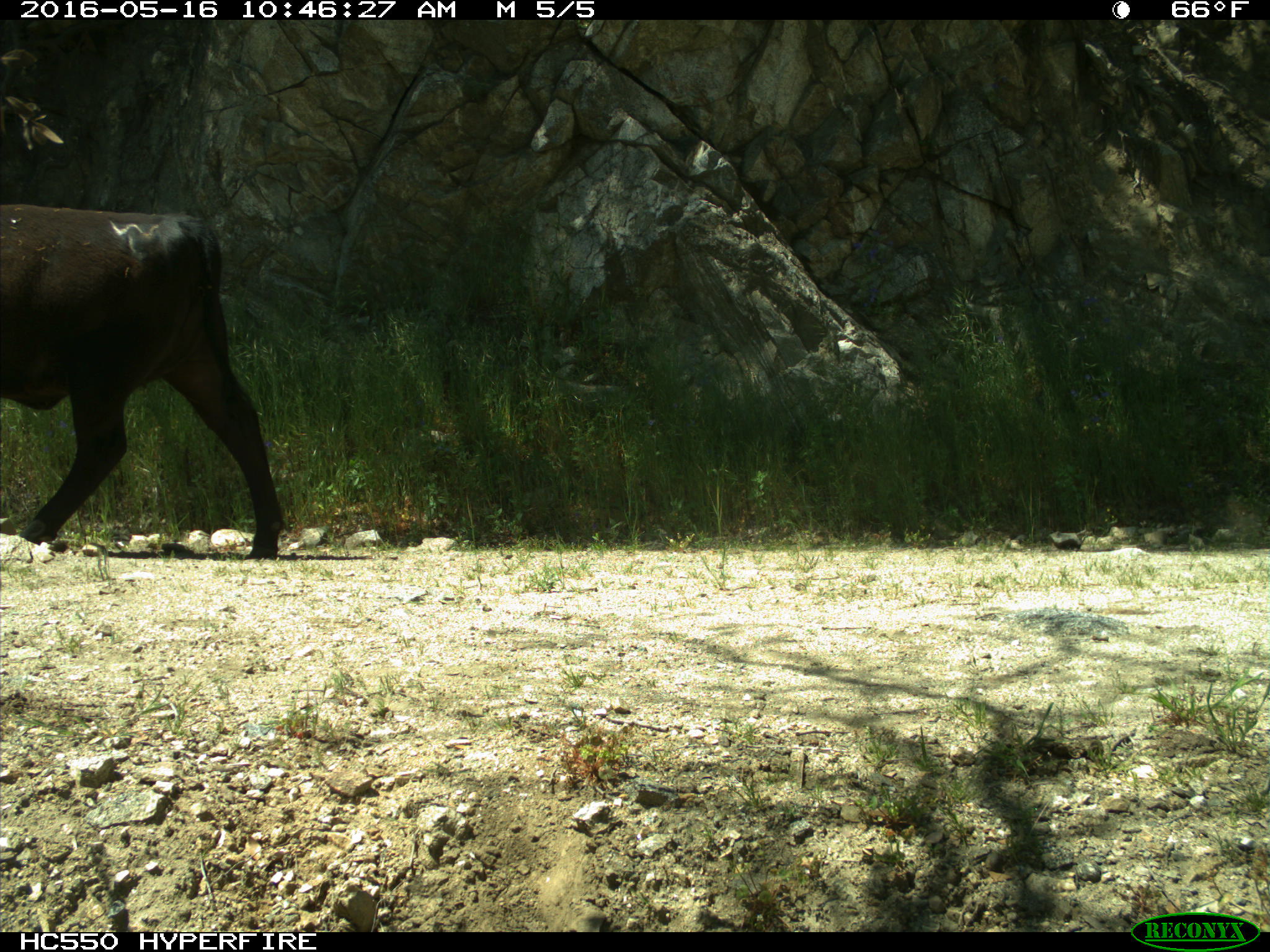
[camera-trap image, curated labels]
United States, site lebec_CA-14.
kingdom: Animalia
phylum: Chordata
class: Mammalia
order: Artiodactyla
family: Bovidae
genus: Bos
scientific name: Bos taurus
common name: domestic cow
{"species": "Bos taurus (domestic cow)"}